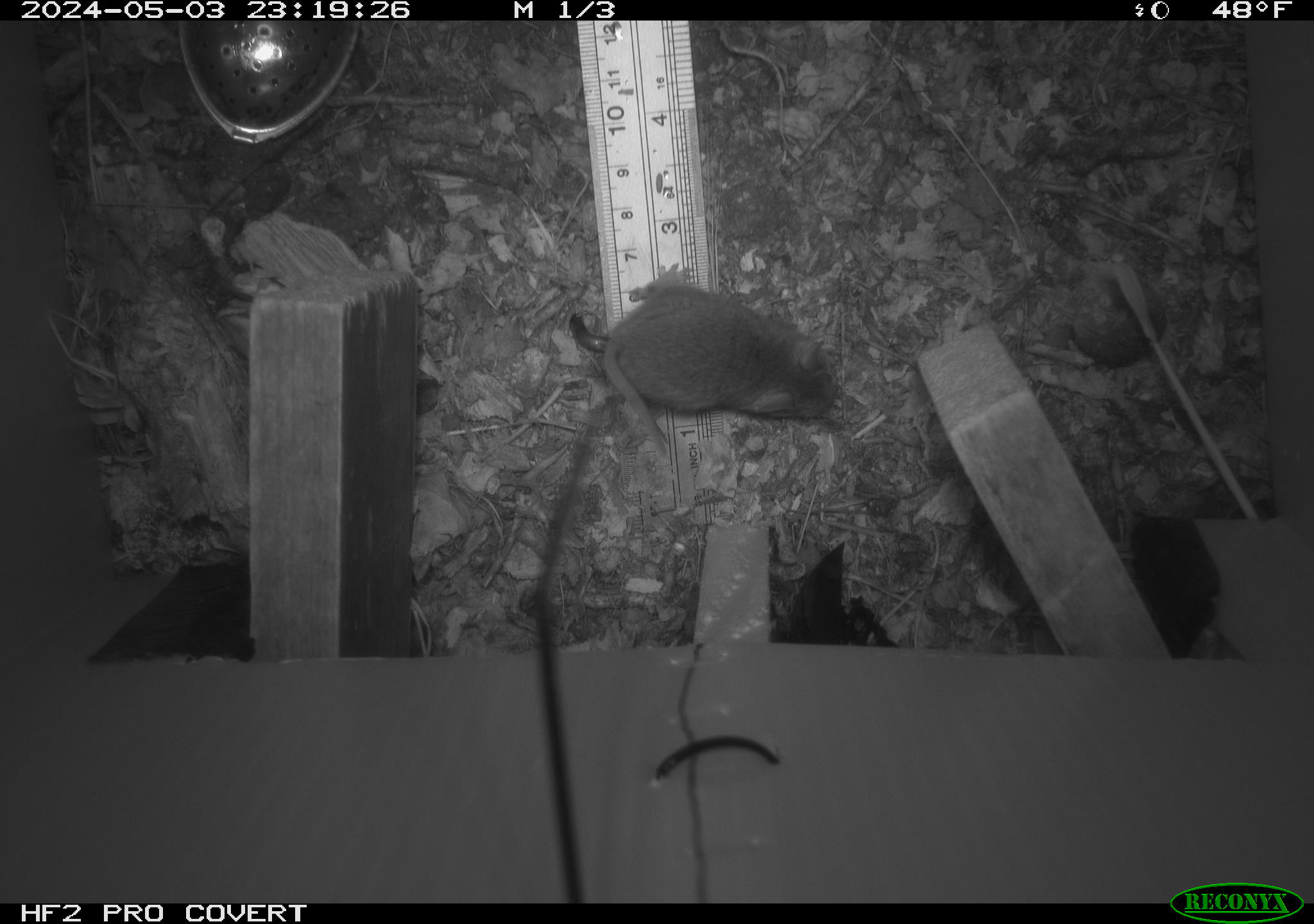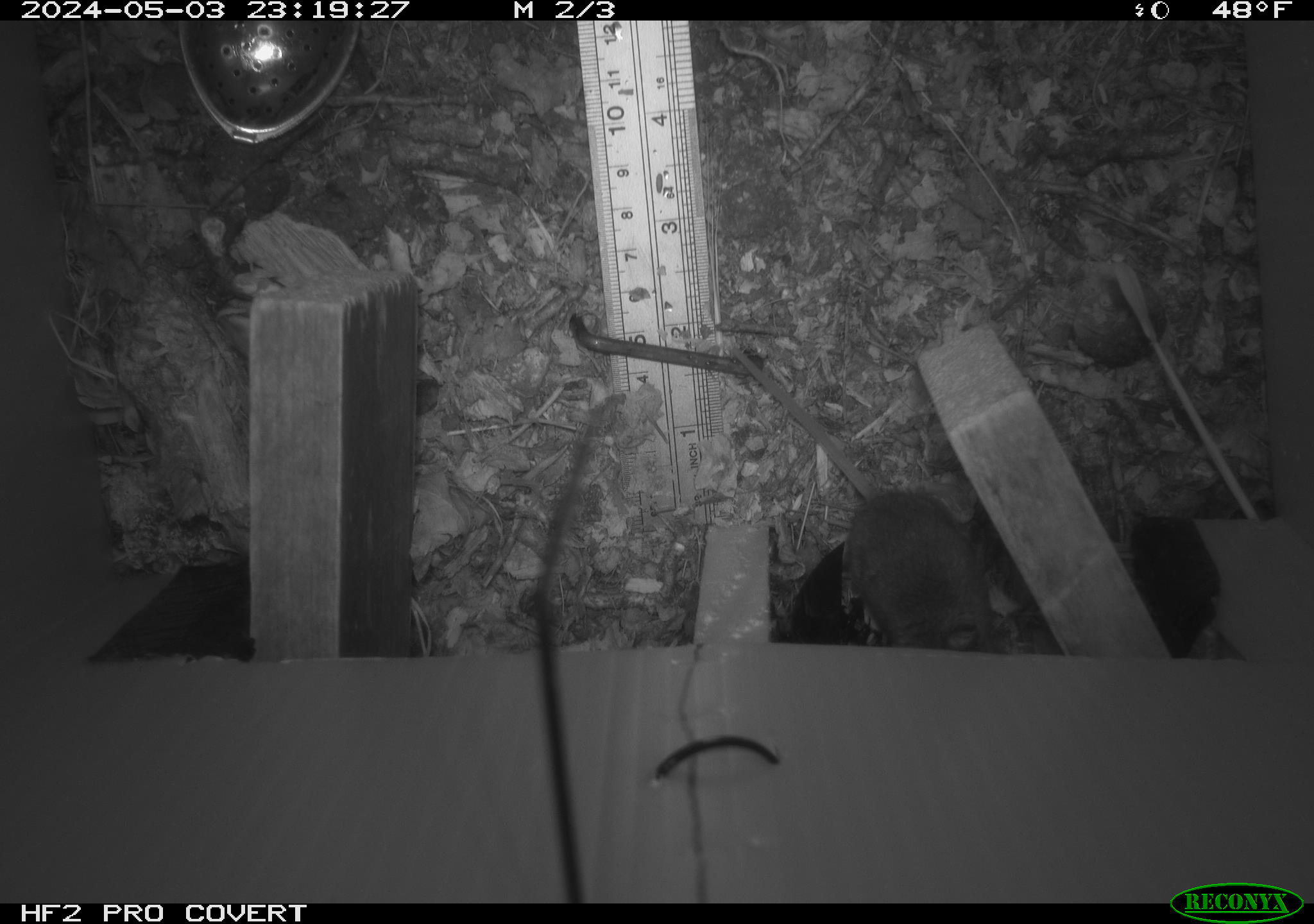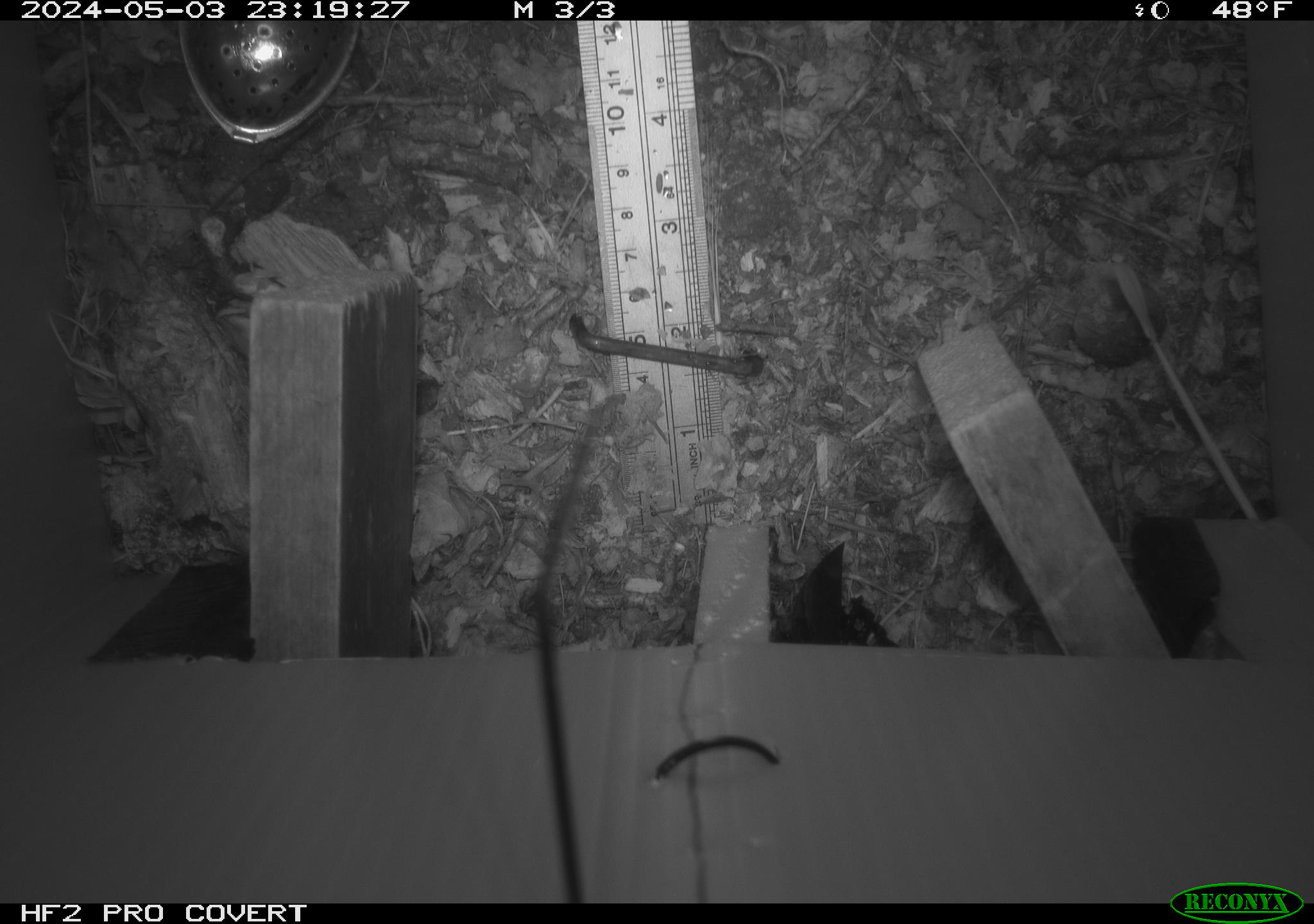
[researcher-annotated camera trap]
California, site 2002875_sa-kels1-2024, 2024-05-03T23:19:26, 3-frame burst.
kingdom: Animalia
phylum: Chordata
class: Mammalia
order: Rodentia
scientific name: Rodentia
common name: mouse species